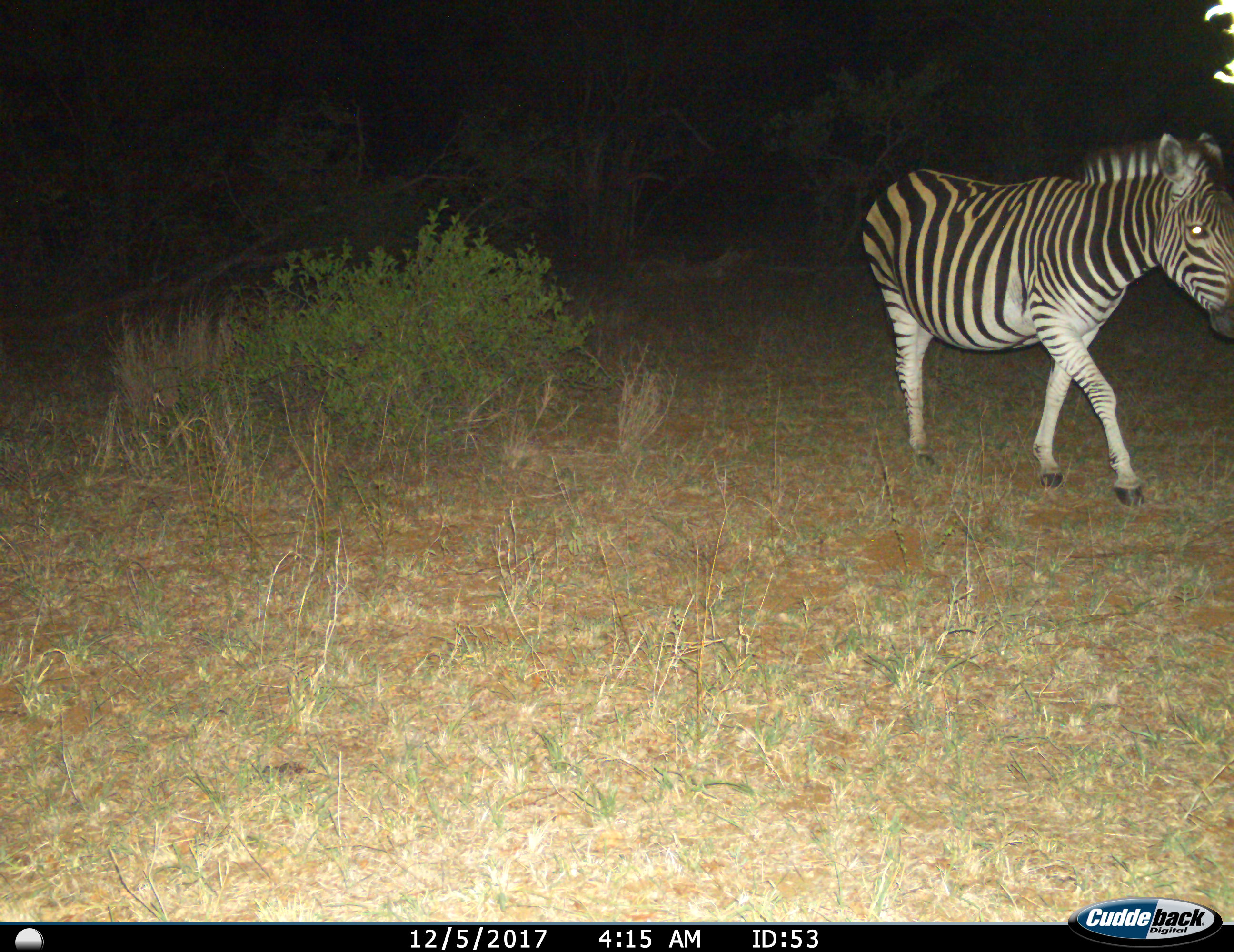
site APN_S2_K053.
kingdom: Animalia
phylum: Chordata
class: Mammalia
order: Perissodactyla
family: Equidae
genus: Equus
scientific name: Equus quagga burchellii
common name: burchell's zebra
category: zebraburchells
Zebraburchells (burchell's zebra) (Equus quagga burchellii), count 1. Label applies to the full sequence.